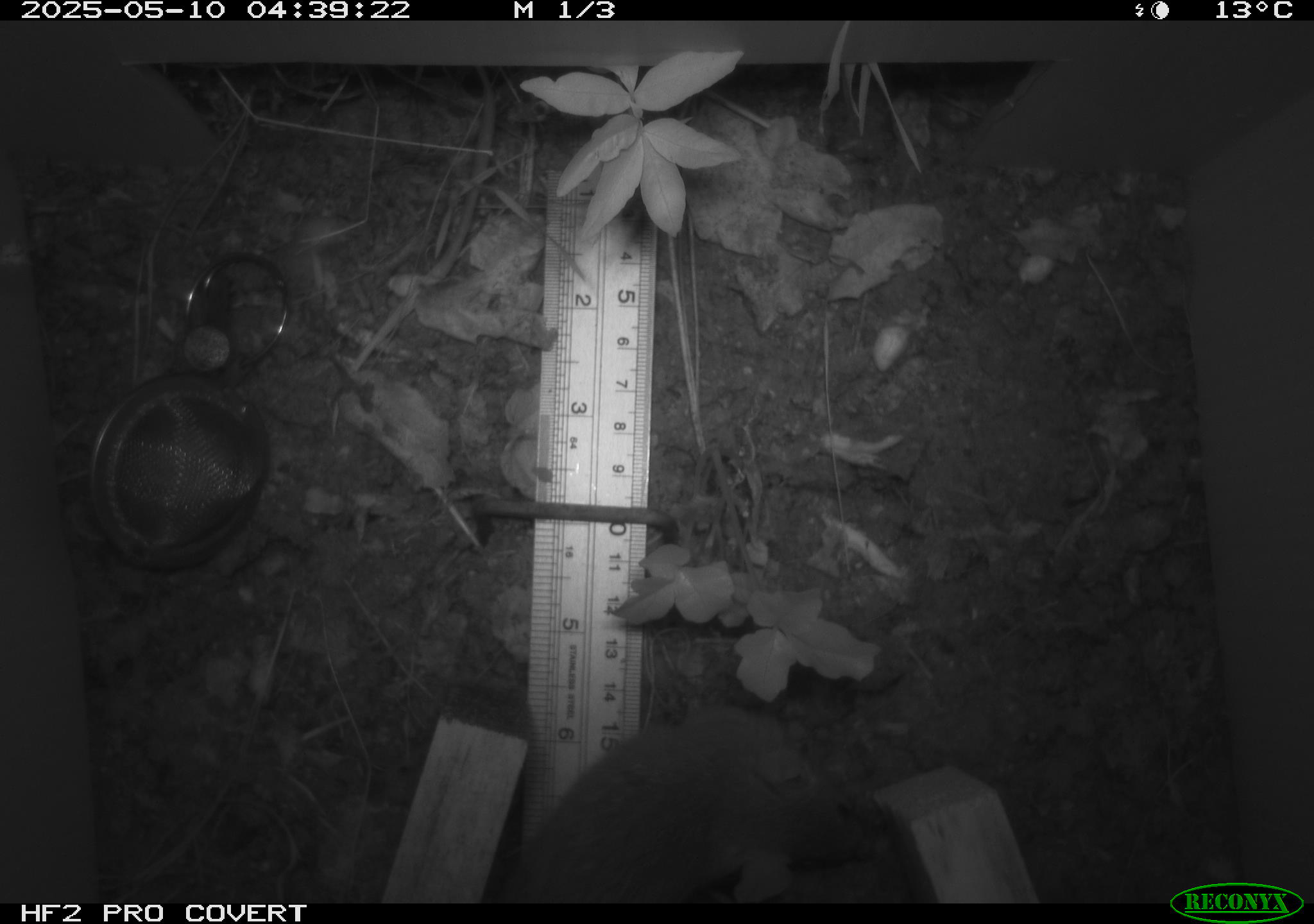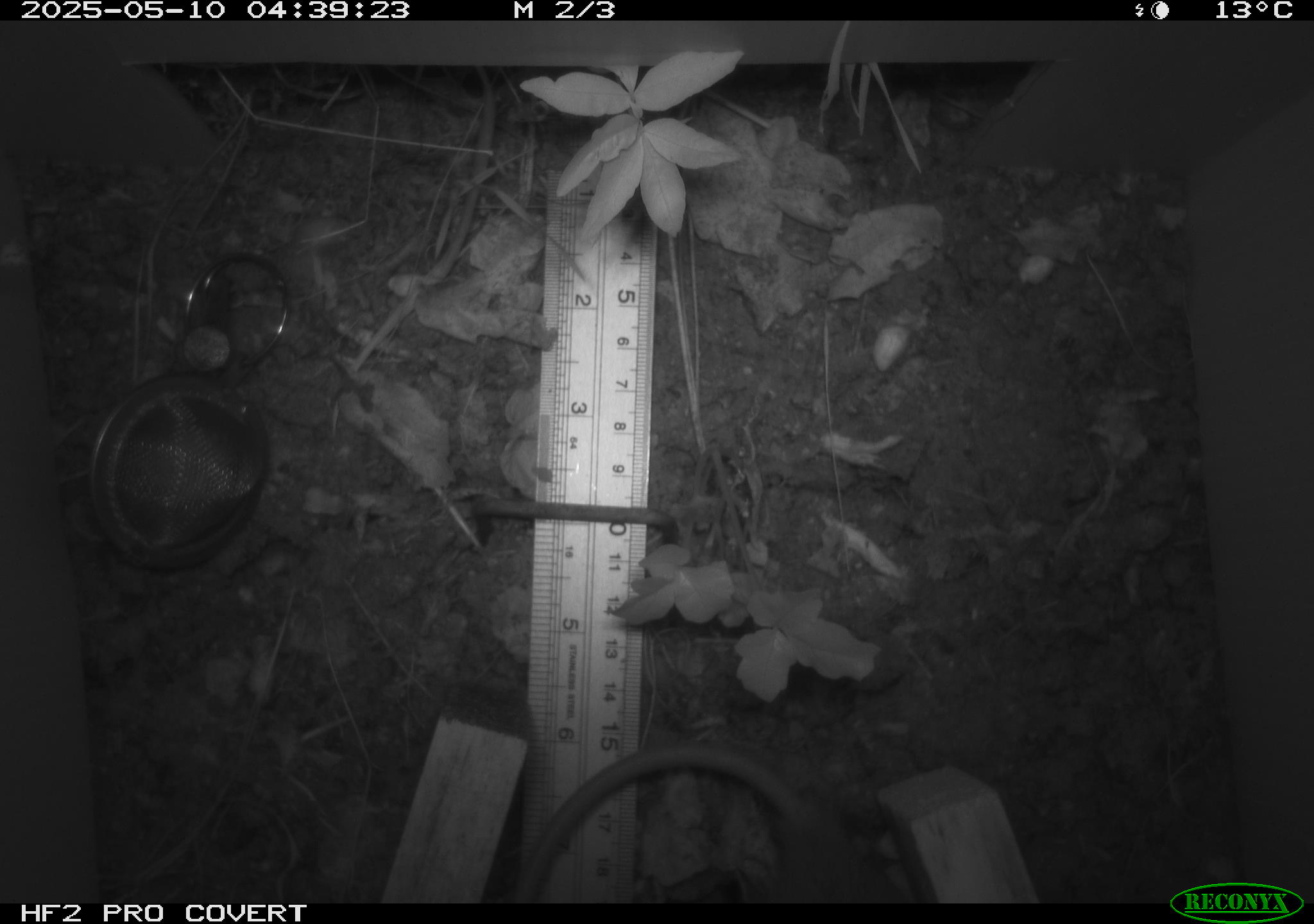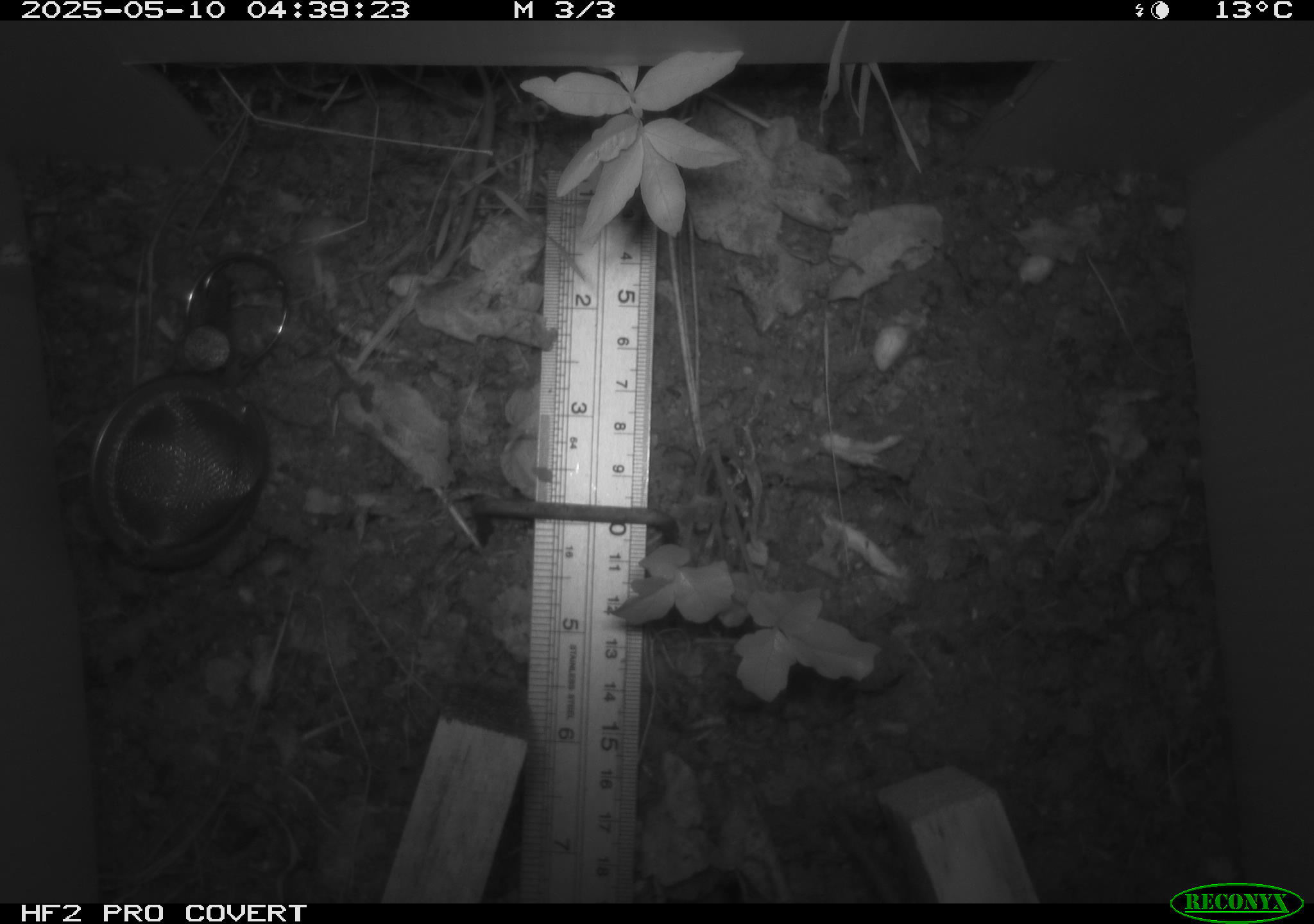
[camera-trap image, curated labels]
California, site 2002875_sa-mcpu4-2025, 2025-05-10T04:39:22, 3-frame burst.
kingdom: Animalia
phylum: Chordata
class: Mammalia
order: Rodentia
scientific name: Rodentia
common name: rodent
Rodent (Rodentia).